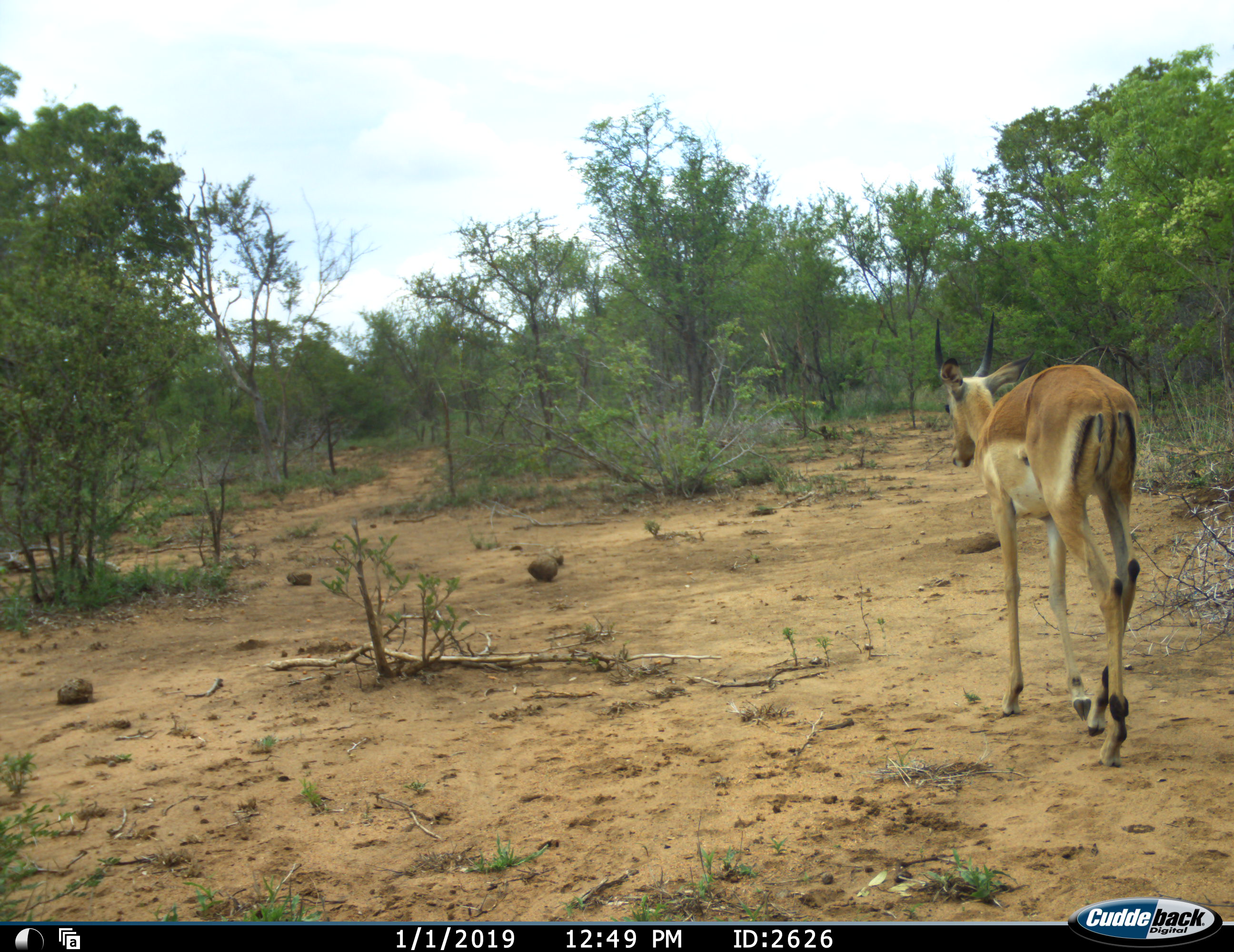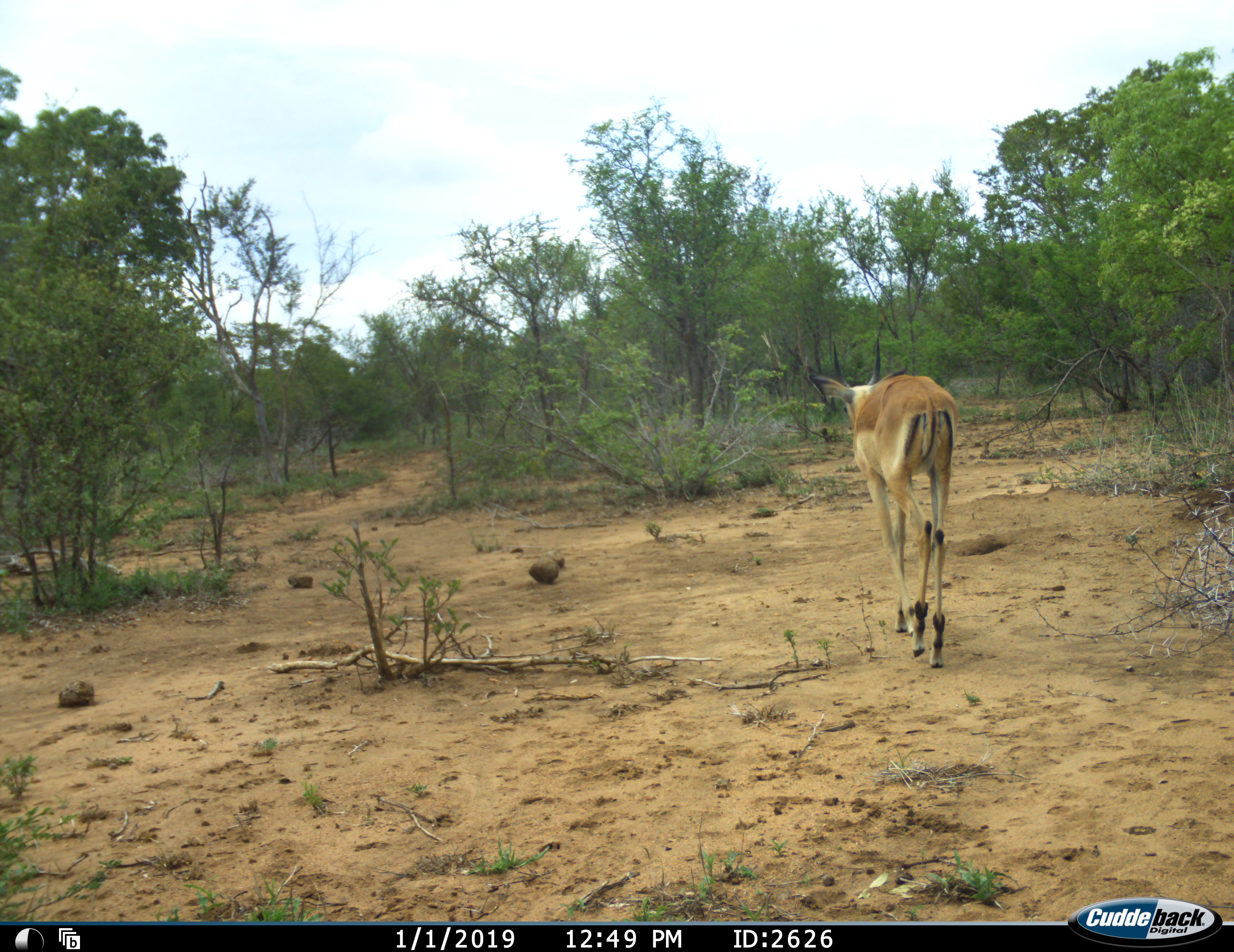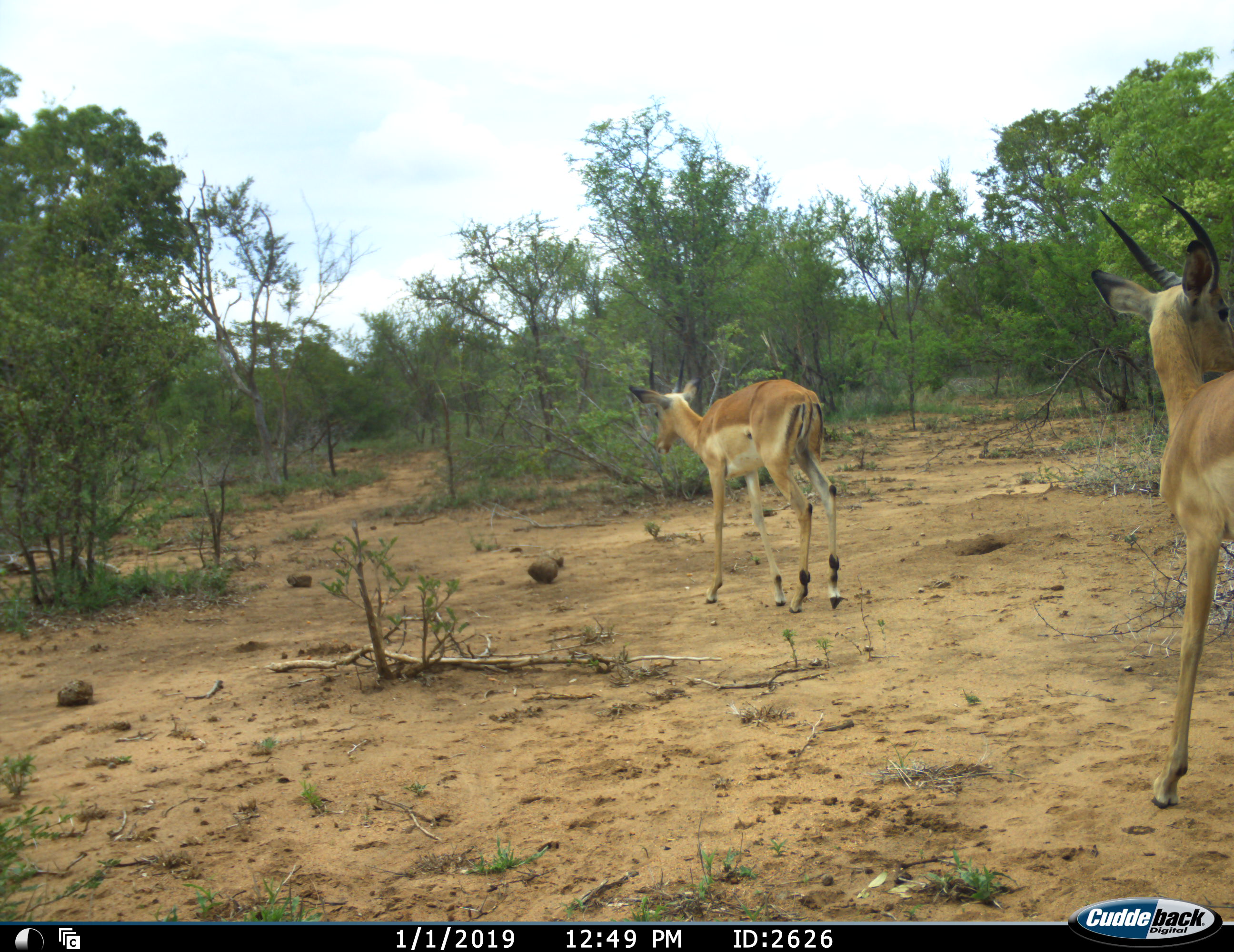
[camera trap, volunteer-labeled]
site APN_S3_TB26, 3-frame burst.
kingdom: Animalia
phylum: Chordata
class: Mammalia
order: Artiodactyla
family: Bovidae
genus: Aepyceros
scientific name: Aepyceros melampus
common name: impala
Impala (Aepyceros melampus), count 2. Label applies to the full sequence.